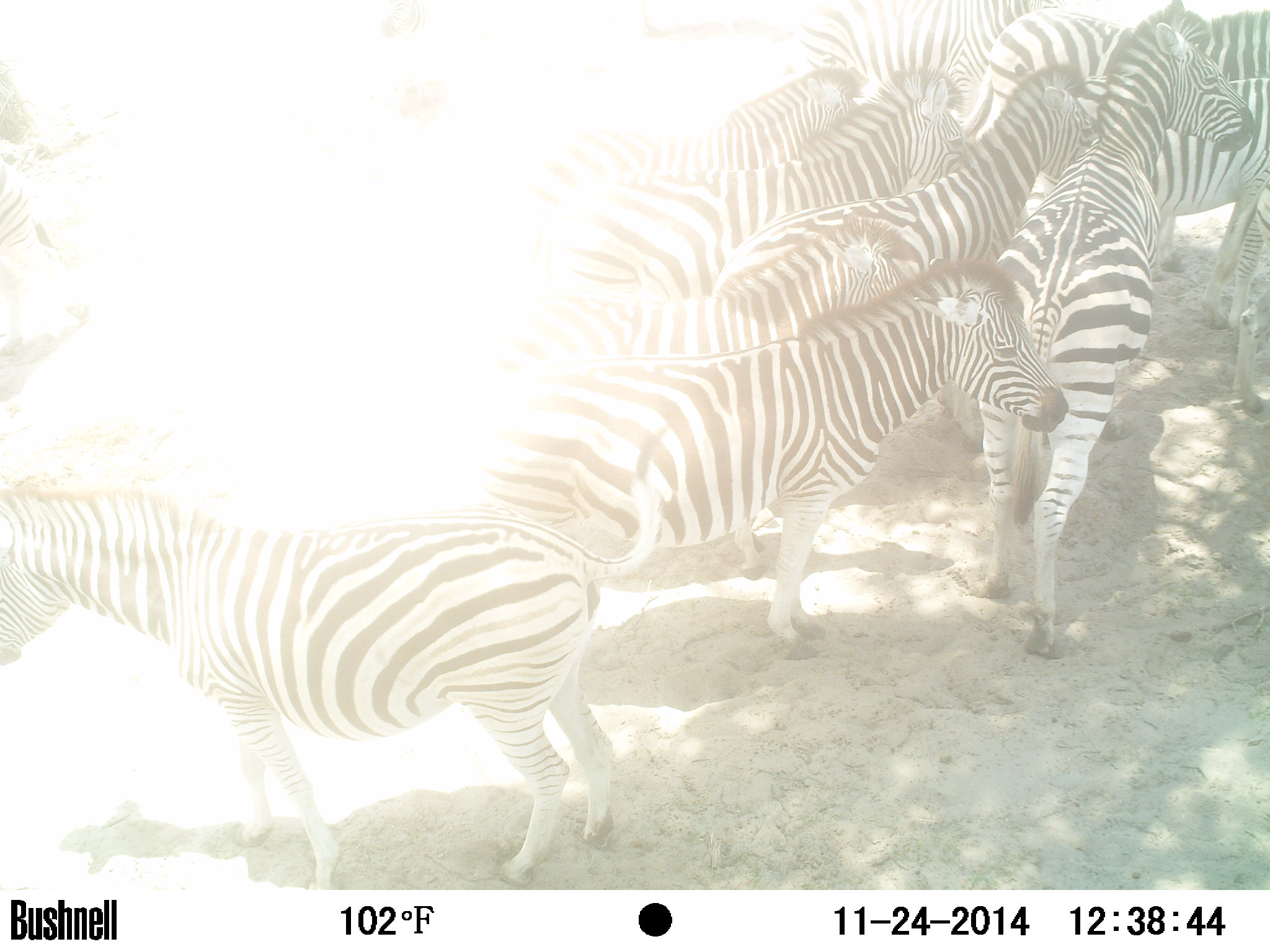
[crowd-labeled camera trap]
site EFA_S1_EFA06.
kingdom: Animalia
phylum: Chordata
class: Mammalia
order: Perissodactyla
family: Equidae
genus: Equus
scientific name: Equus quagga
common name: plains zebra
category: zebraplains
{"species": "zebraplains (plains zebra) (Equus quagga)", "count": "11-50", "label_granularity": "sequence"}